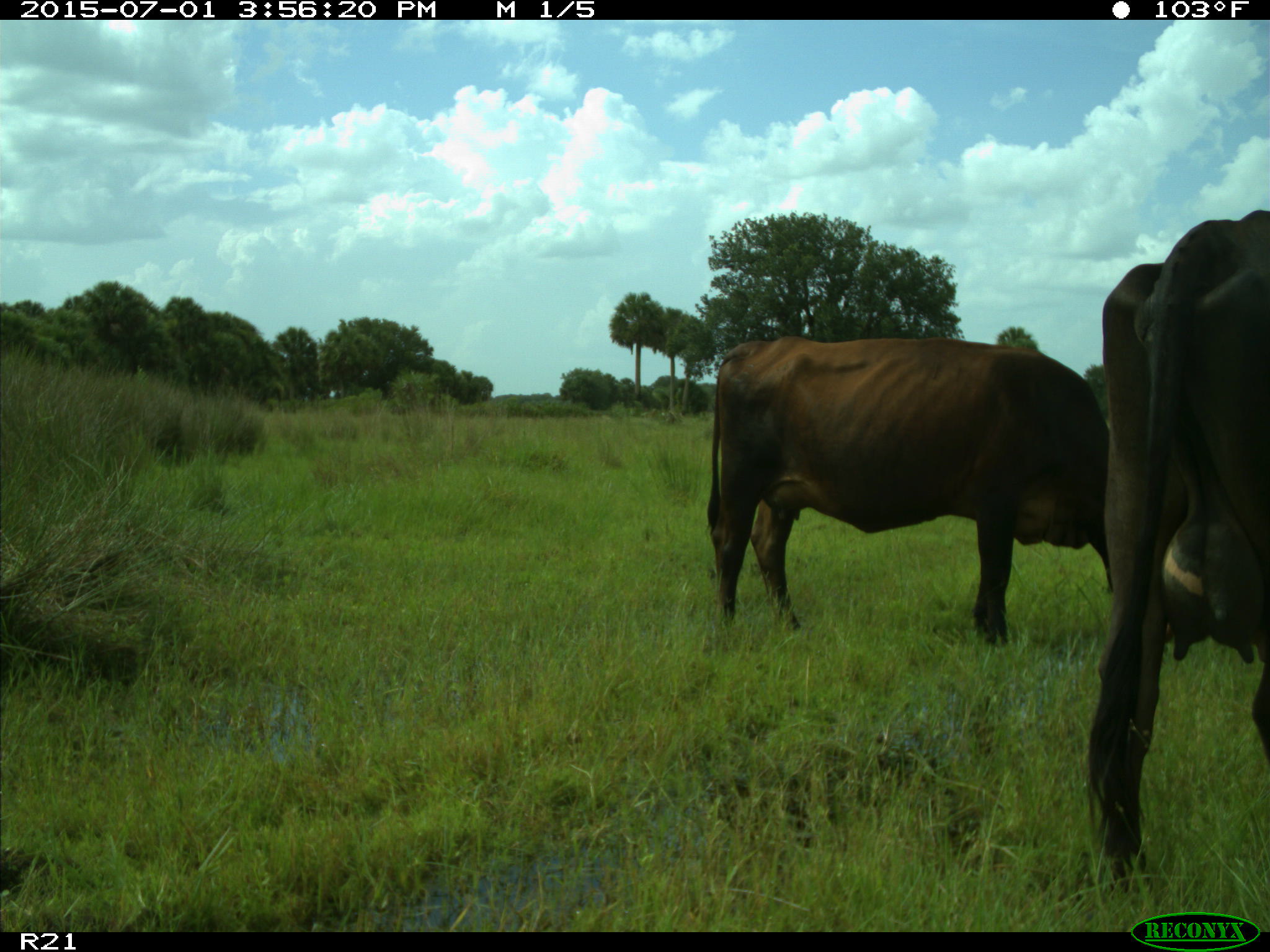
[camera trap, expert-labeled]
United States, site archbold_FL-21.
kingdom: Animalia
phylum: Chordata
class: Mammalia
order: Artiodactyla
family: Bovidae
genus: Bos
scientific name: Bos taurus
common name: domestic cow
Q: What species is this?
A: Bos taurus (domestic cow).